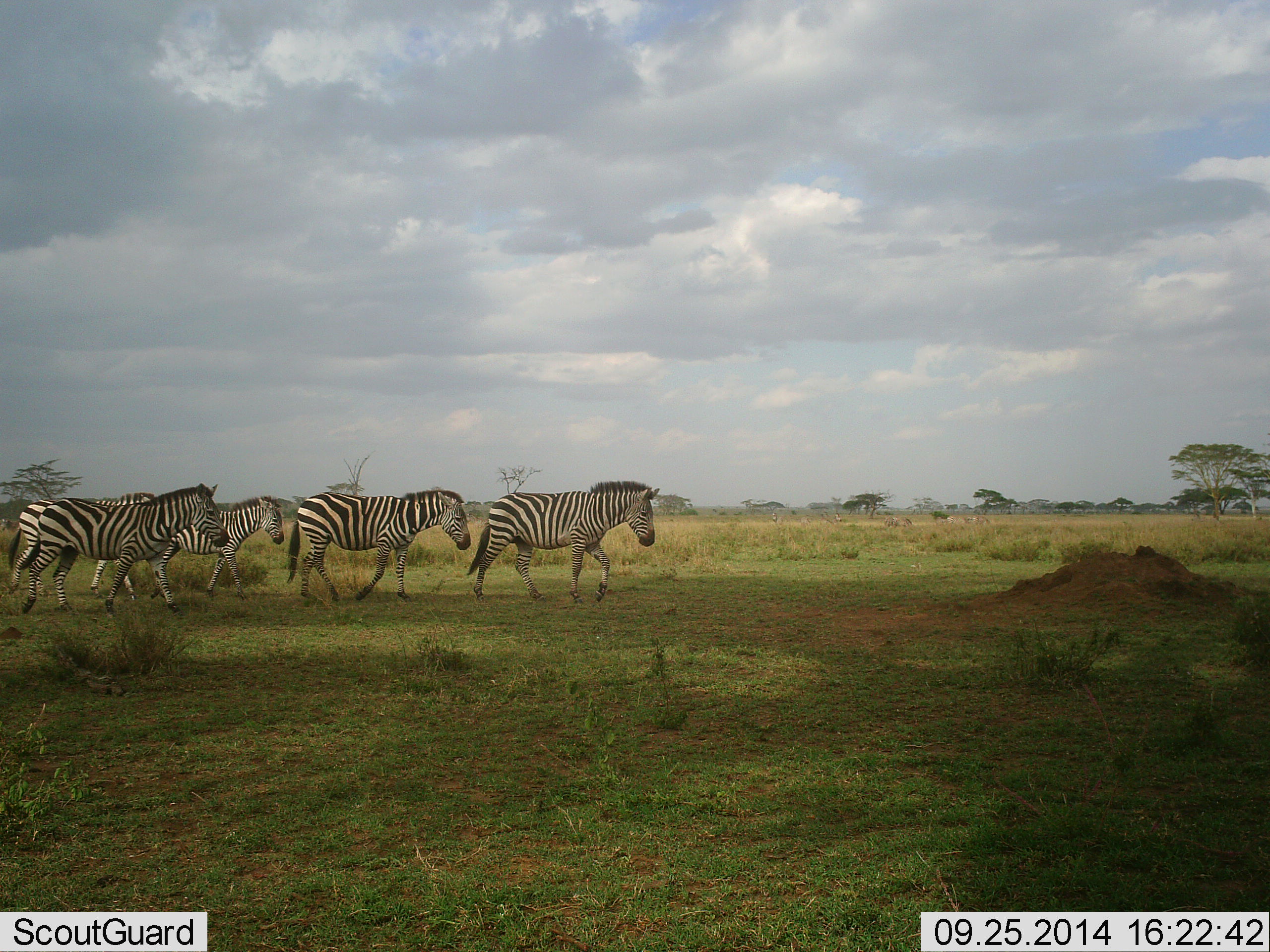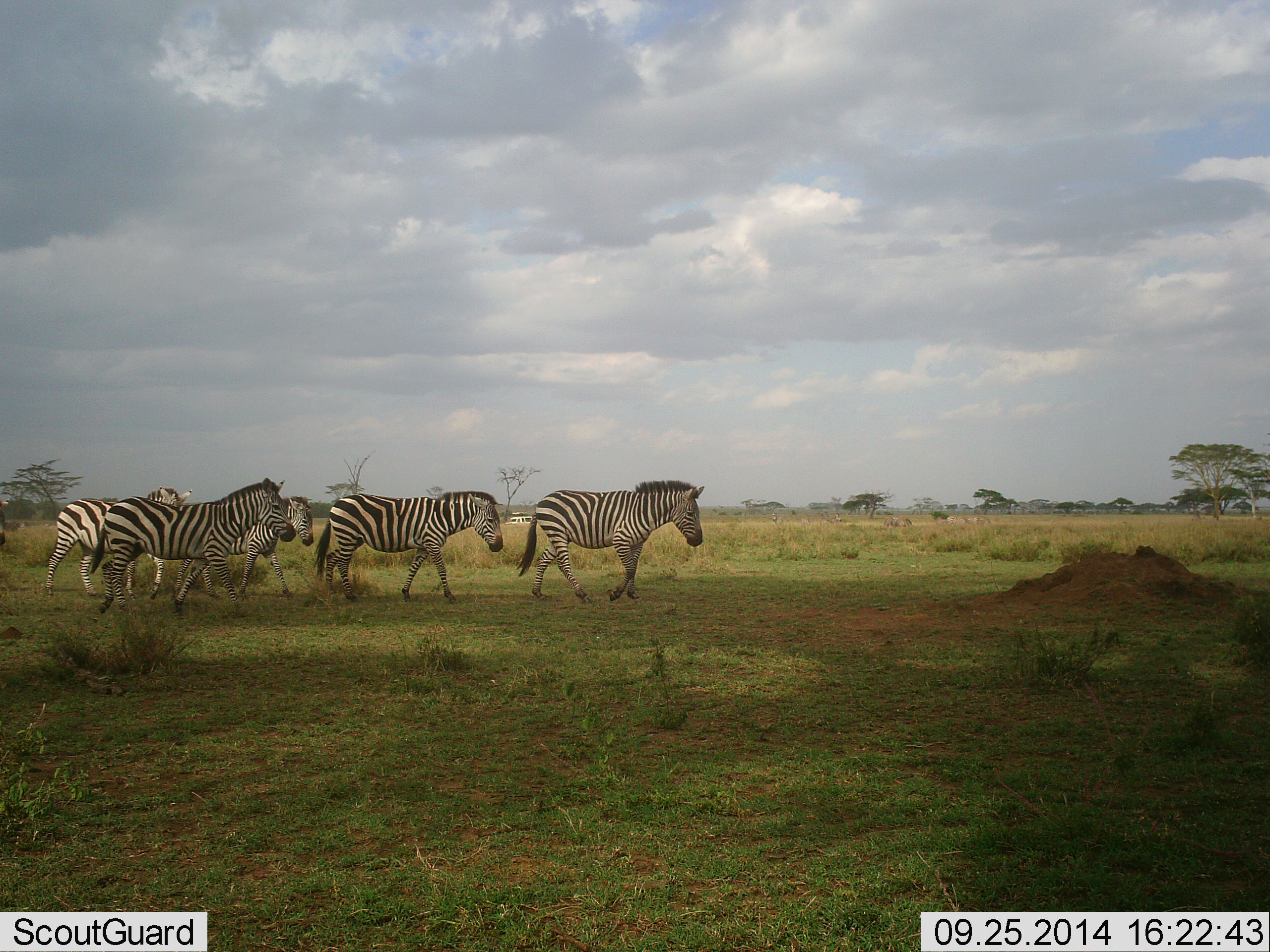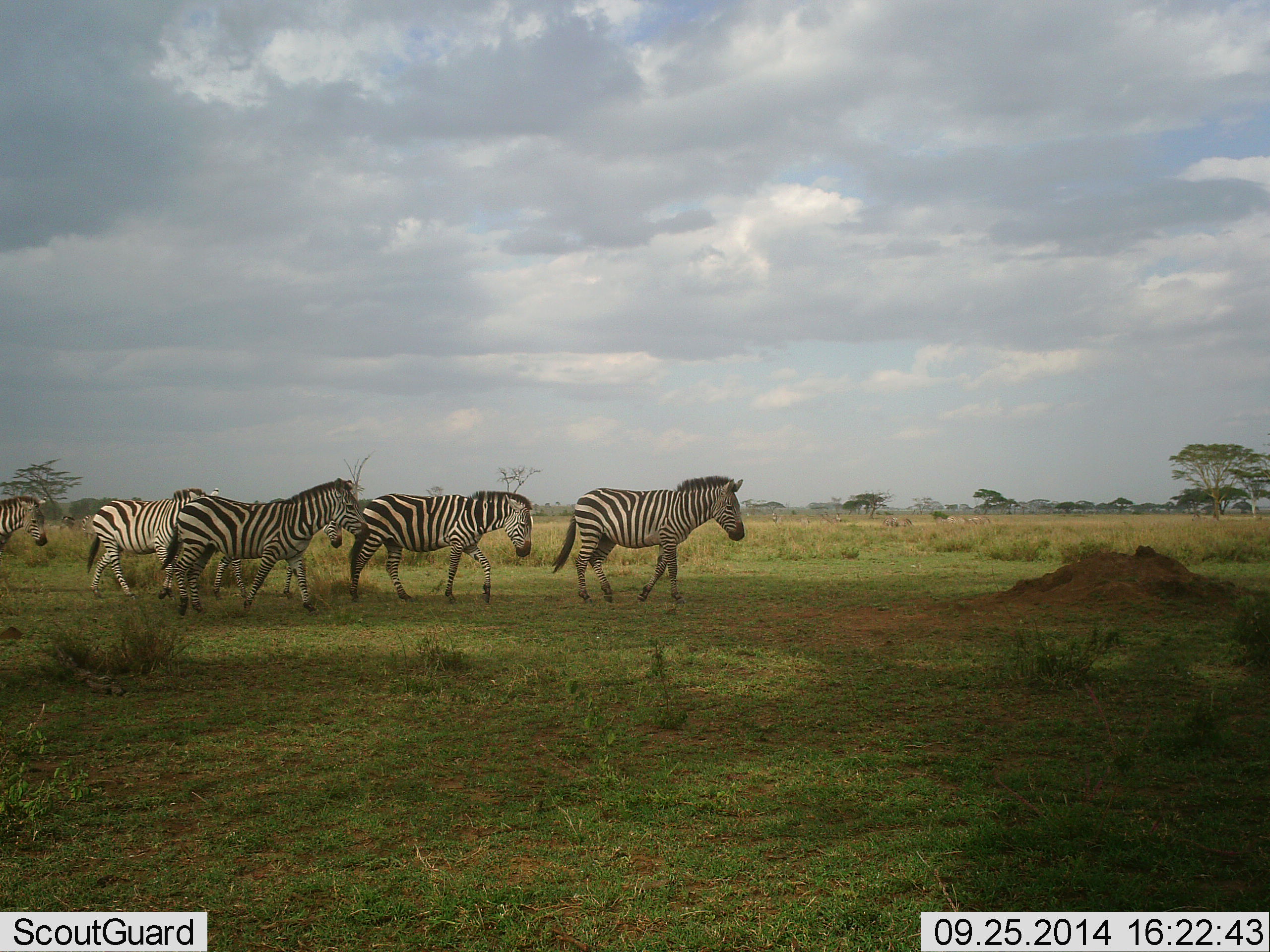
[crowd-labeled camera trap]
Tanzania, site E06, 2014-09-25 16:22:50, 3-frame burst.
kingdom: Animalia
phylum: Chordata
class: Mammalia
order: Perissodactyla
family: Equidae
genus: Equus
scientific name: Equus quagga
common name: plains zebra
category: zebra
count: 6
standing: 0%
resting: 0%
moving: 100%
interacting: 0%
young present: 0%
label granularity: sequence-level